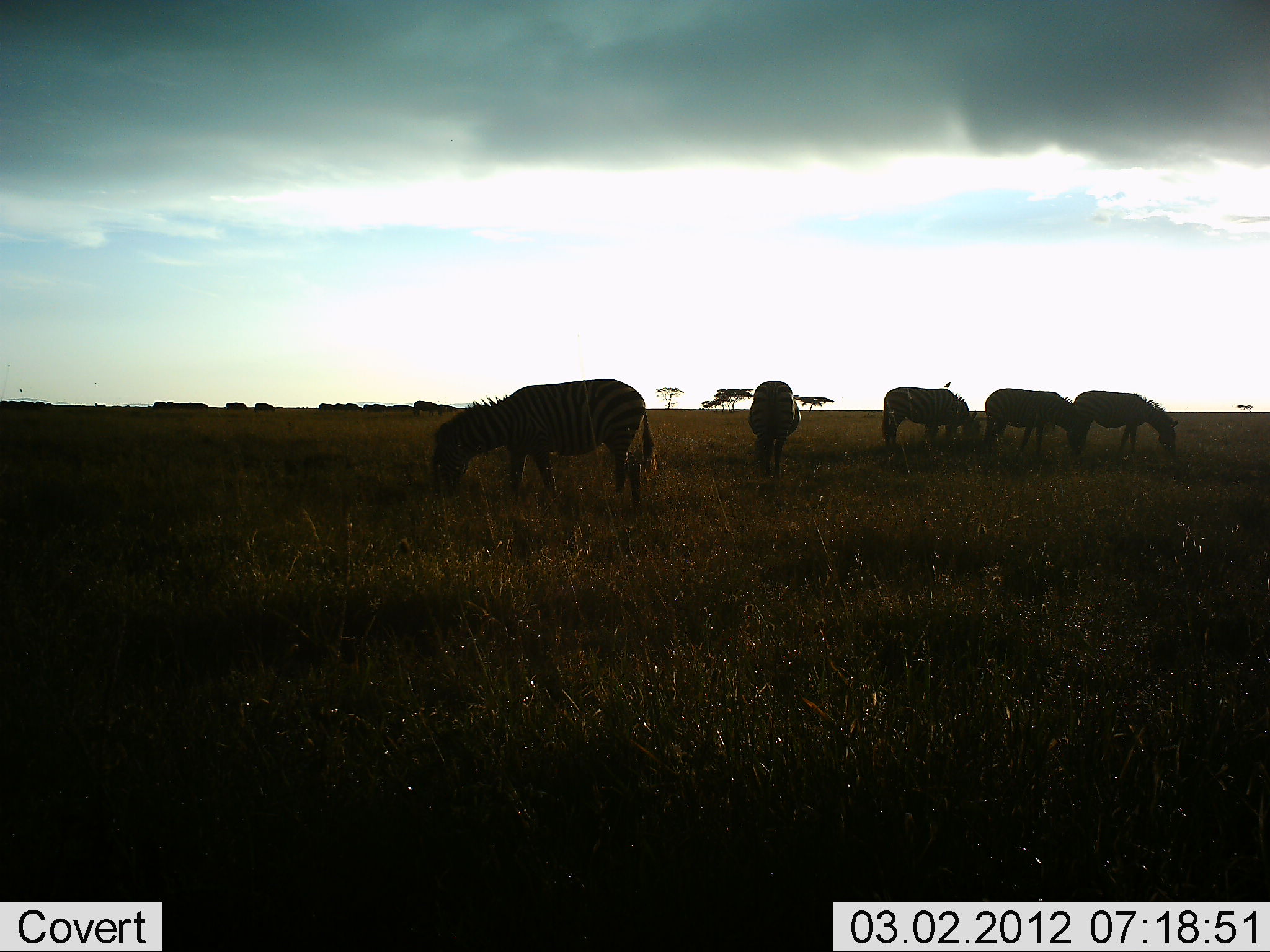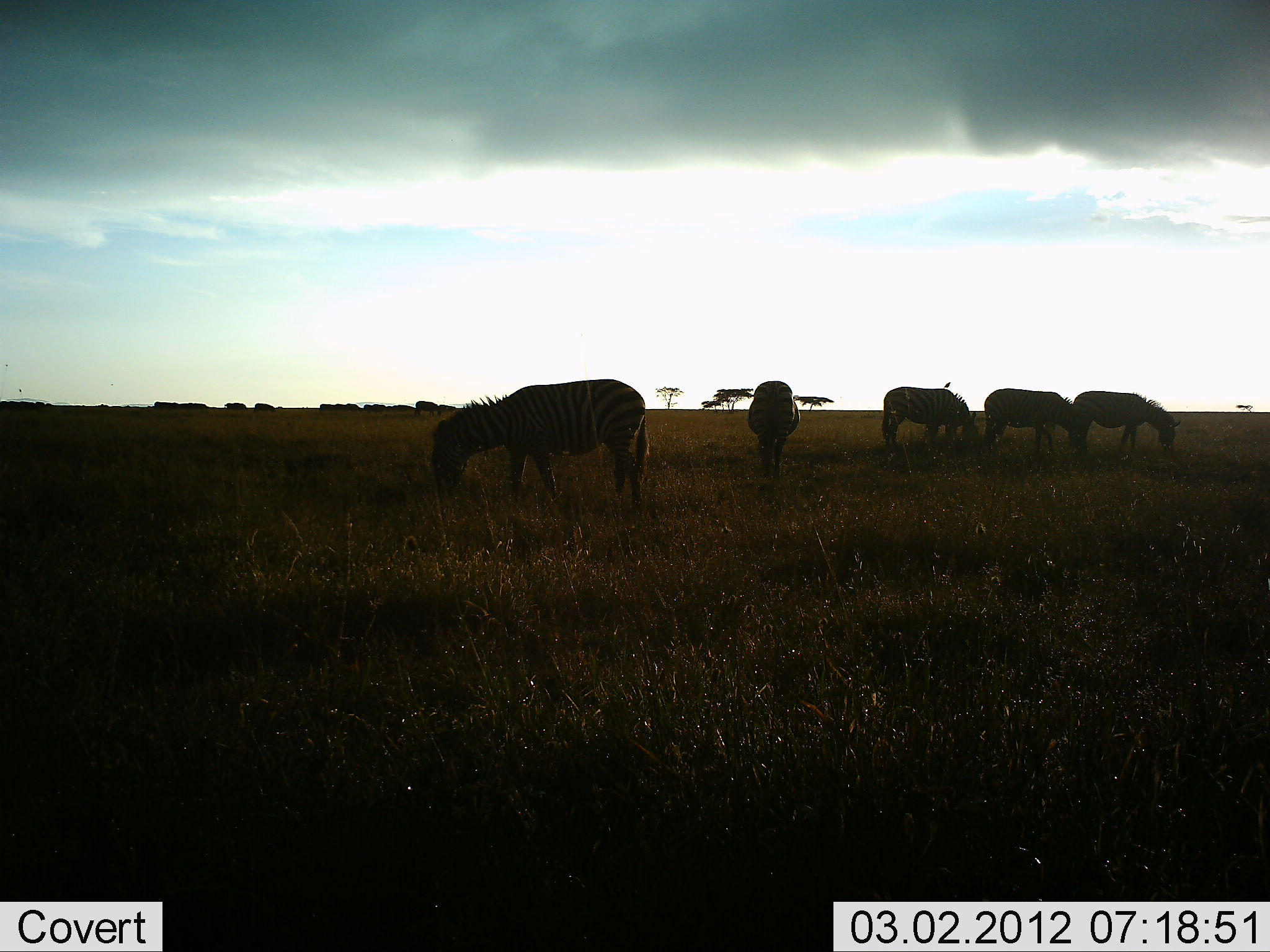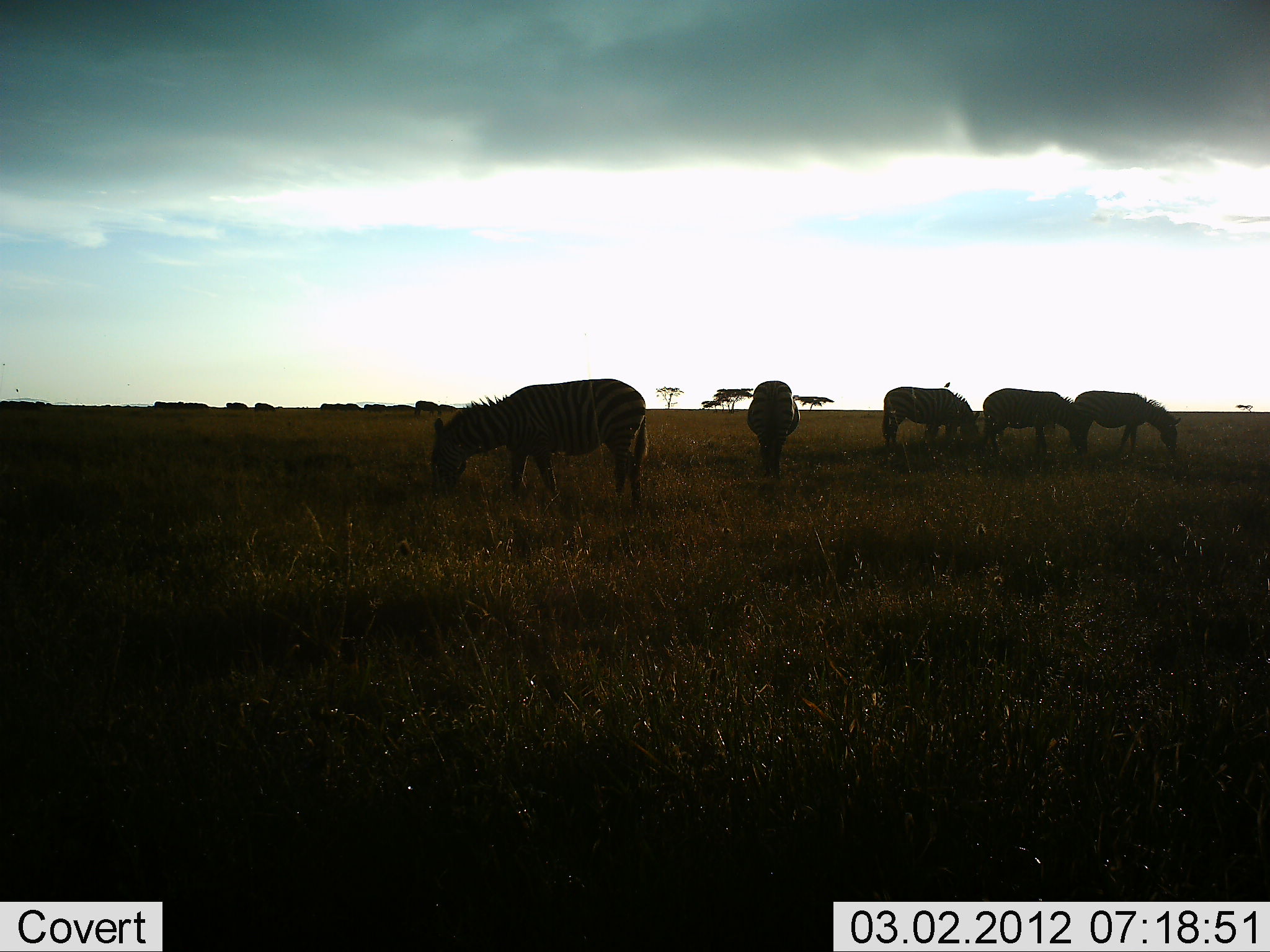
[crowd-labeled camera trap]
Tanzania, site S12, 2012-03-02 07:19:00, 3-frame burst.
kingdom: Animalia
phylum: Chordata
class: Mammalia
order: Perissodactyla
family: Equidae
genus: Equus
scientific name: Equus quagga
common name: plains zebra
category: zebra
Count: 5.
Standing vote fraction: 33%.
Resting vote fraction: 0%.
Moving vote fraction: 0%.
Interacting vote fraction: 0%.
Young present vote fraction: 0%.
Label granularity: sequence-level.